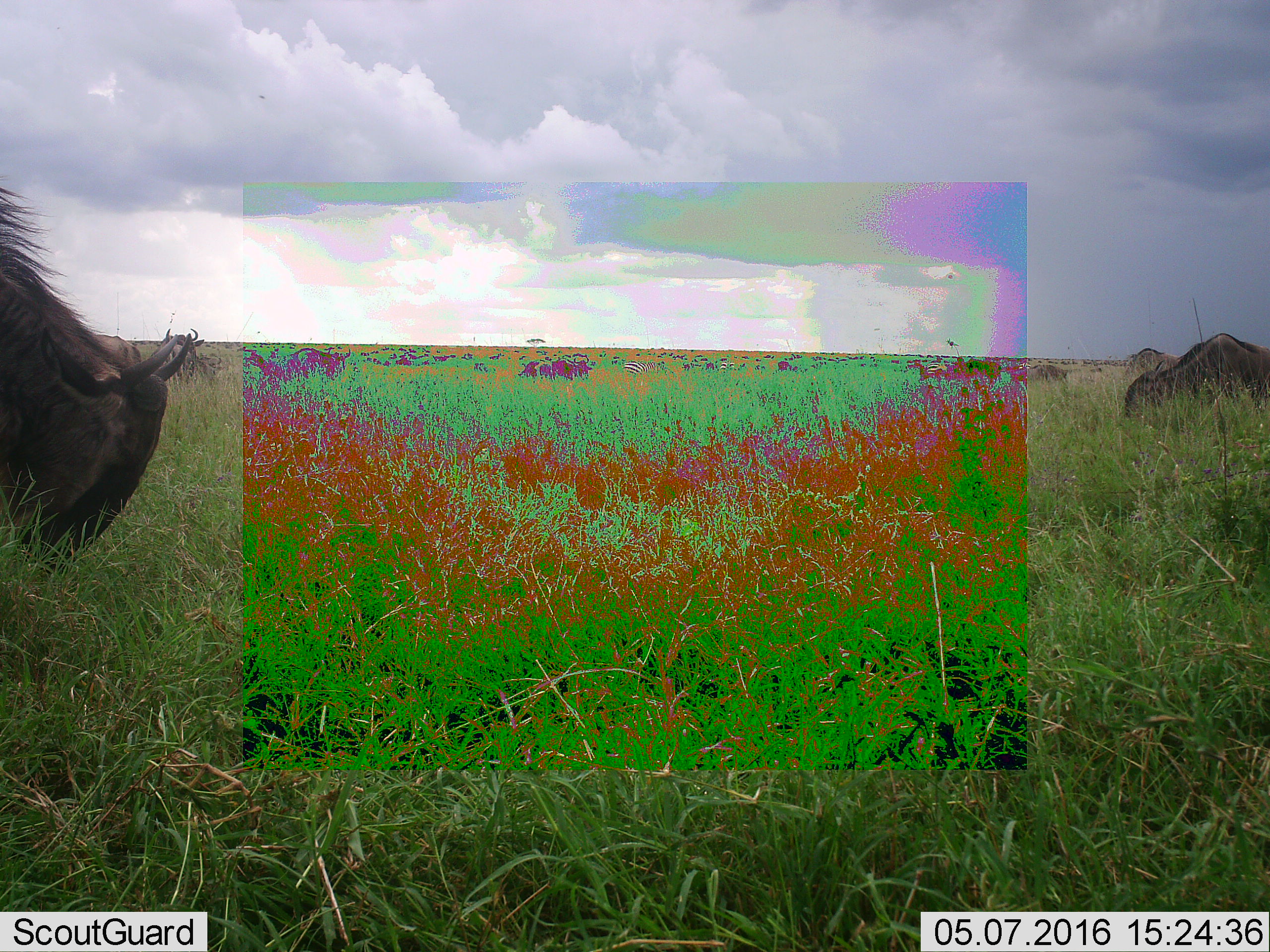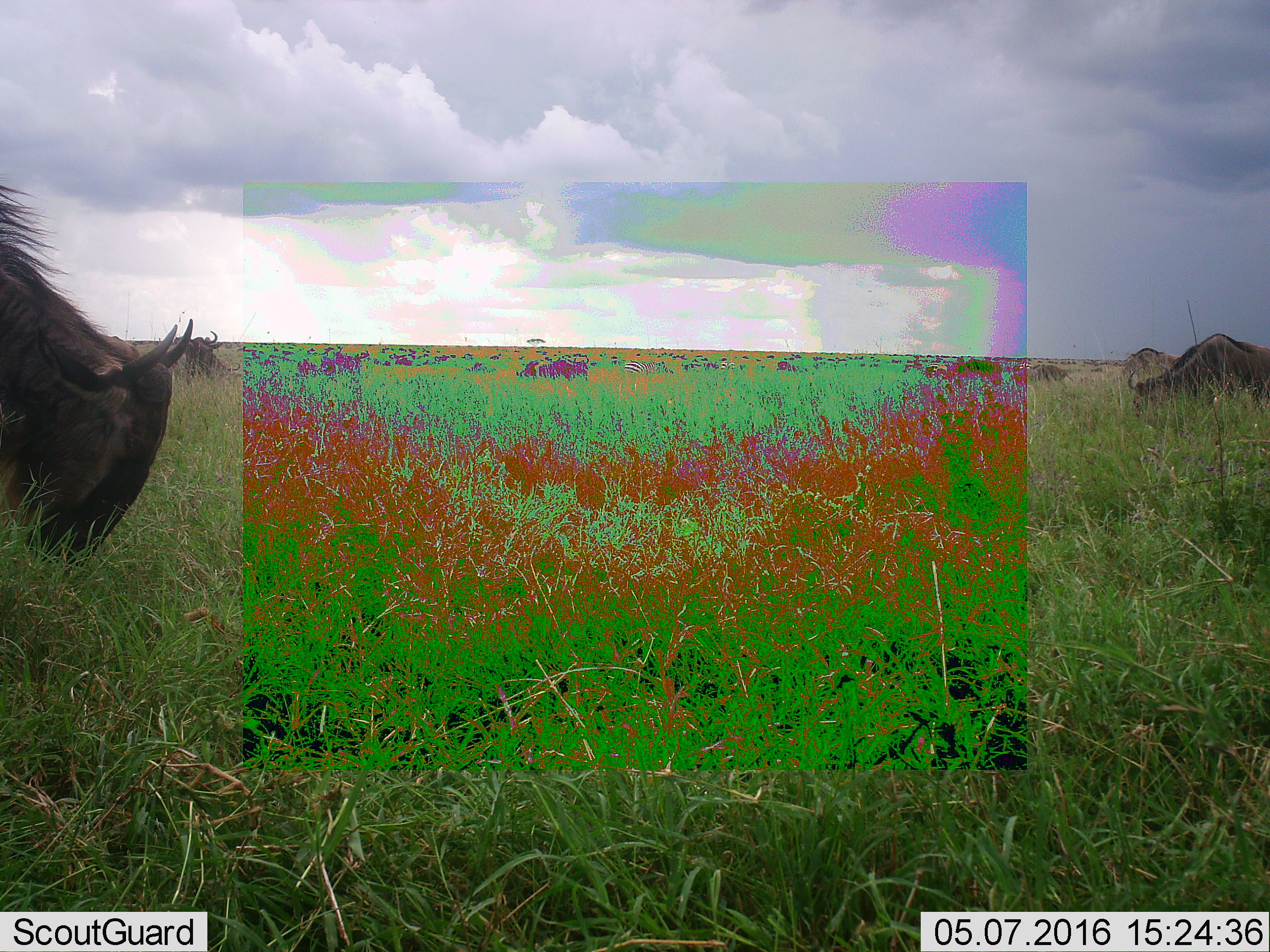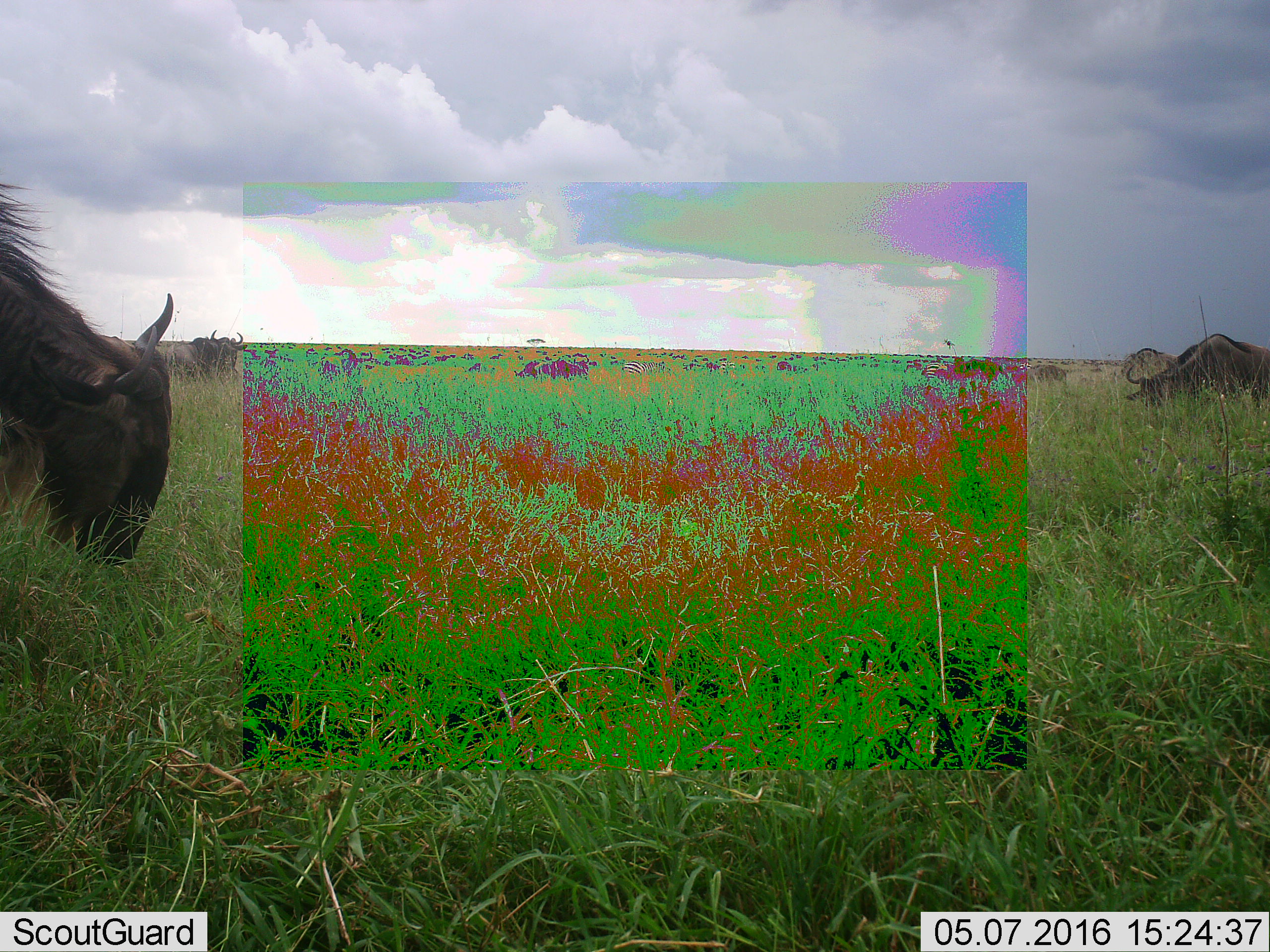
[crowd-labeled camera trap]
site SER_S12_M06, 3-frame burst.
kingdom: Animalia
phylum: Chordata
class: Mammalia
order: Artiodactyla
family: Bovidae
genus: Connochaetes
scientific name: Connochaetes taurinus taurinus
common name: blue wildebeest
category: wildebeestblue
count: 11-50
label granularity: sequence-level